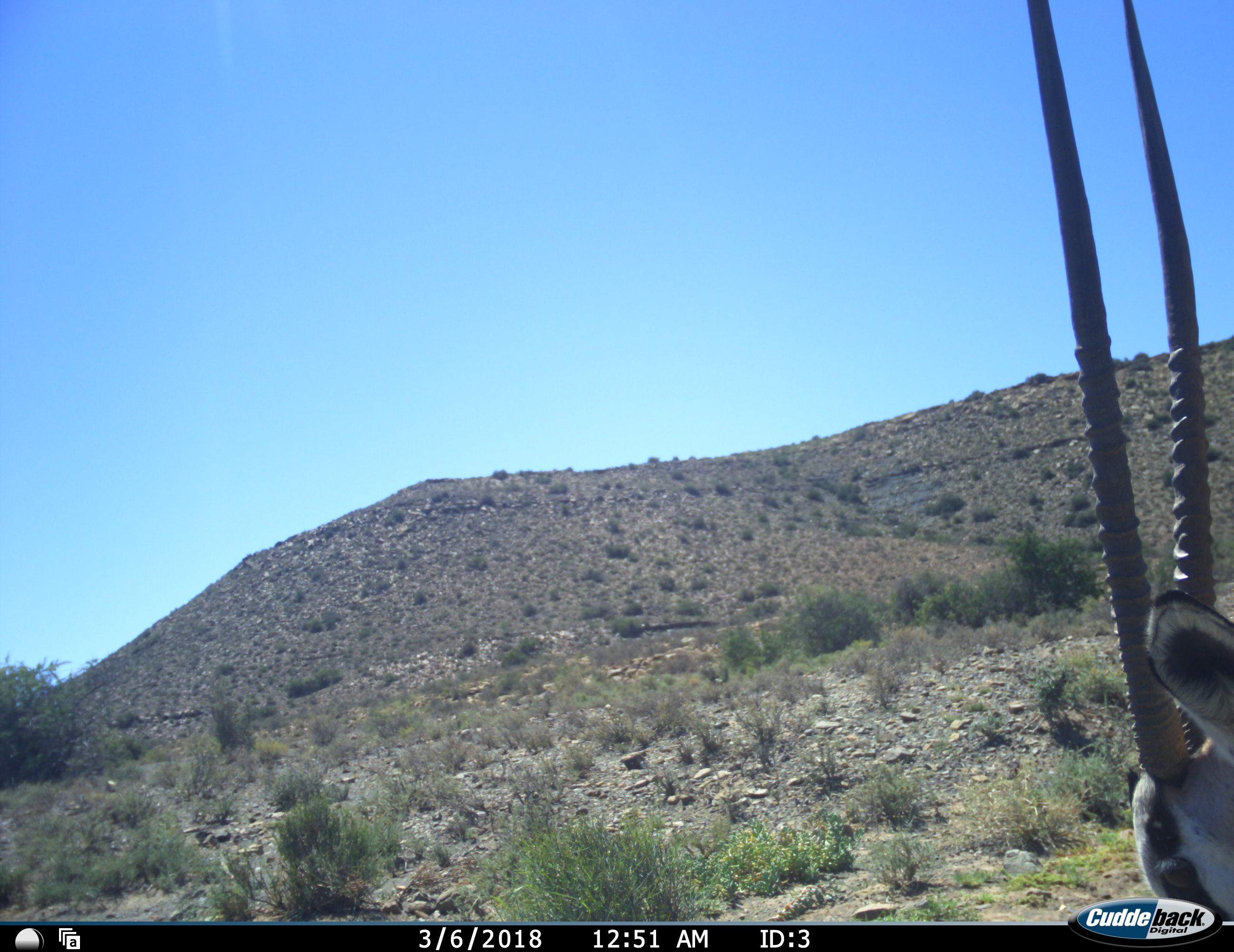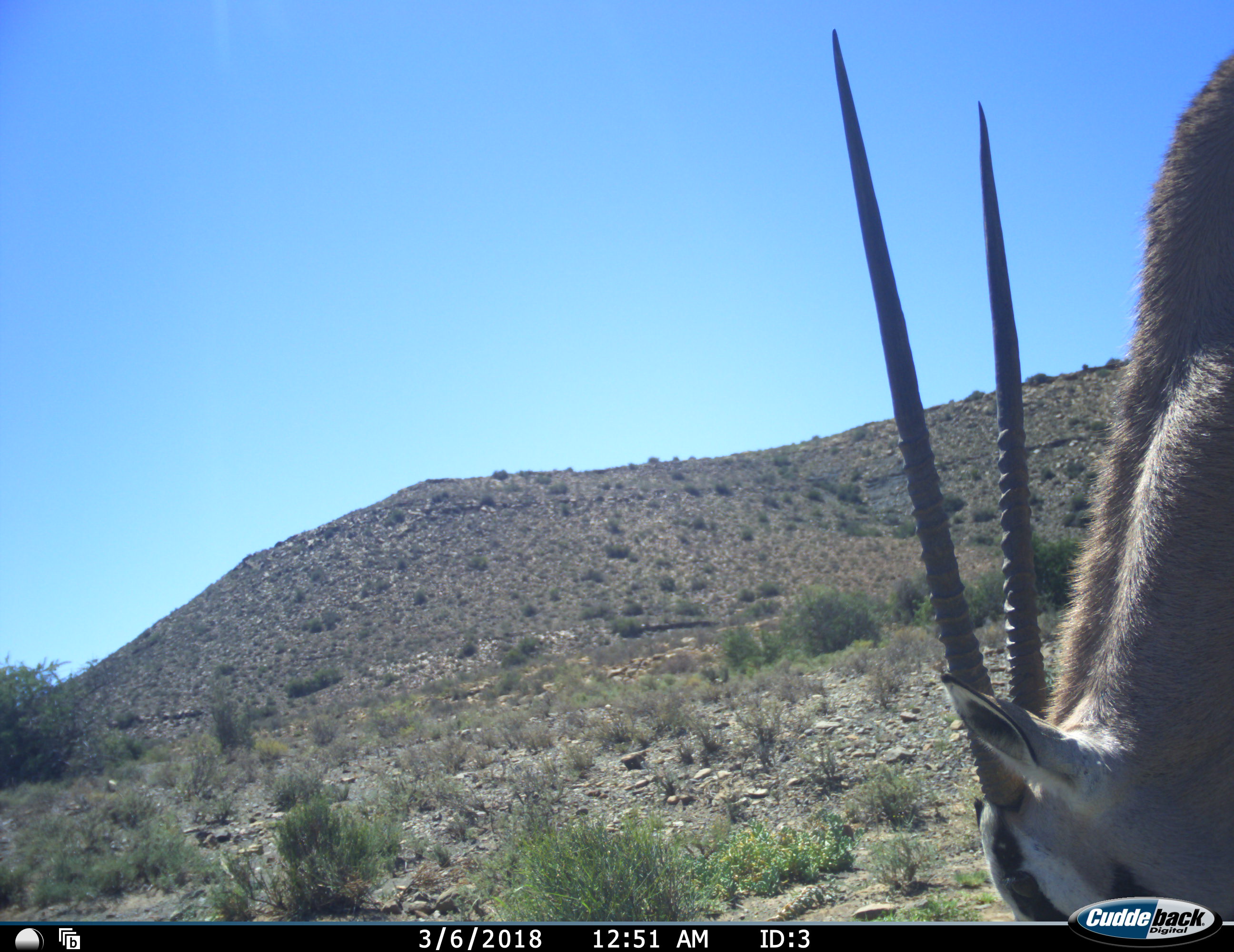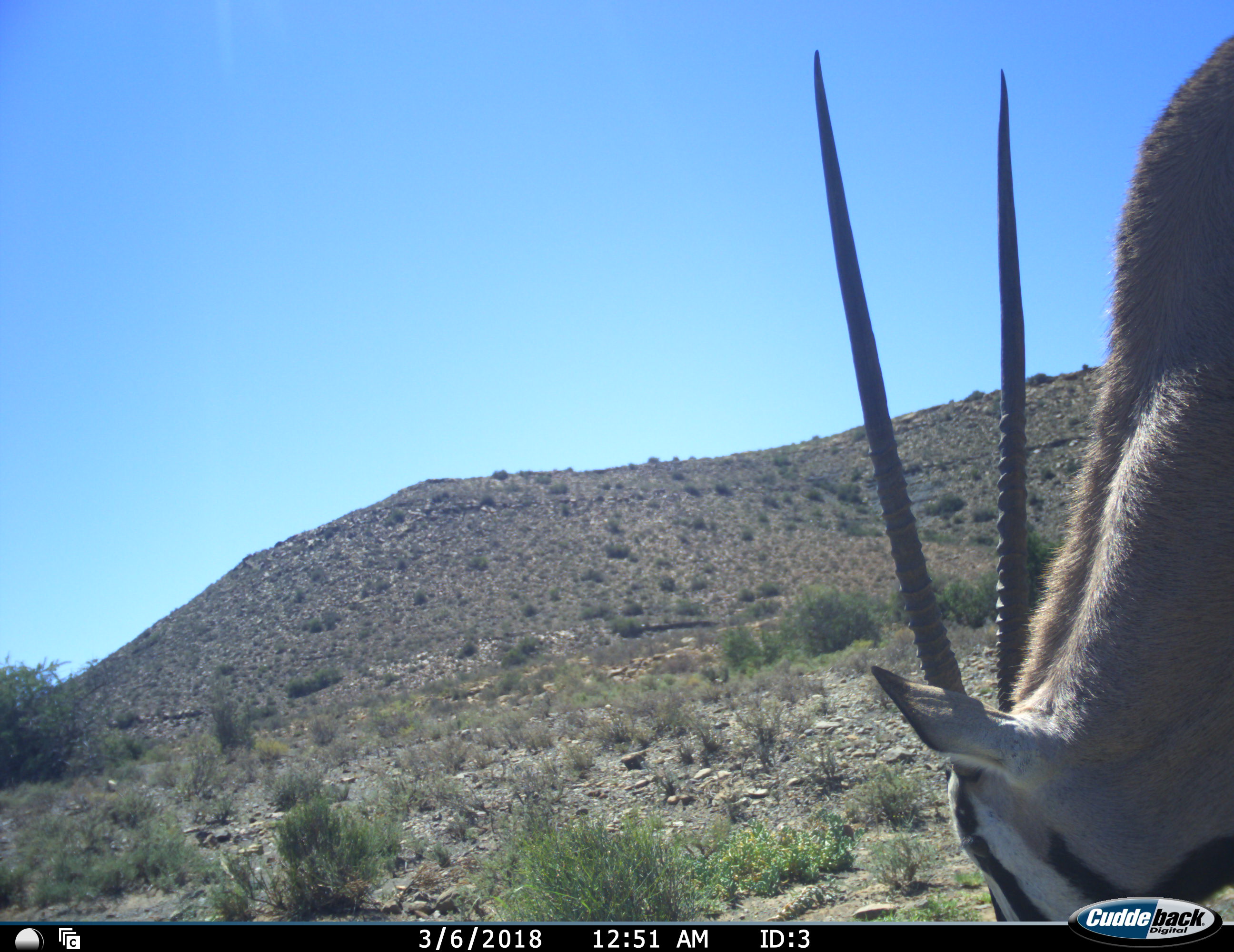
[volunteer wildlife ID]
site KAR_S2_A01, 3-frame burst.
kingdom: Animalia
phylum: Chordata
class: Mammalia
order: Artiodactyla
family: Bovidae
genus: Oryx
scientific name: Oryx gazella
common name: gemsbok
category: oryx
Oryx (gemsbok) (Oryx gazella), count 1. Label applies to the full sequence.